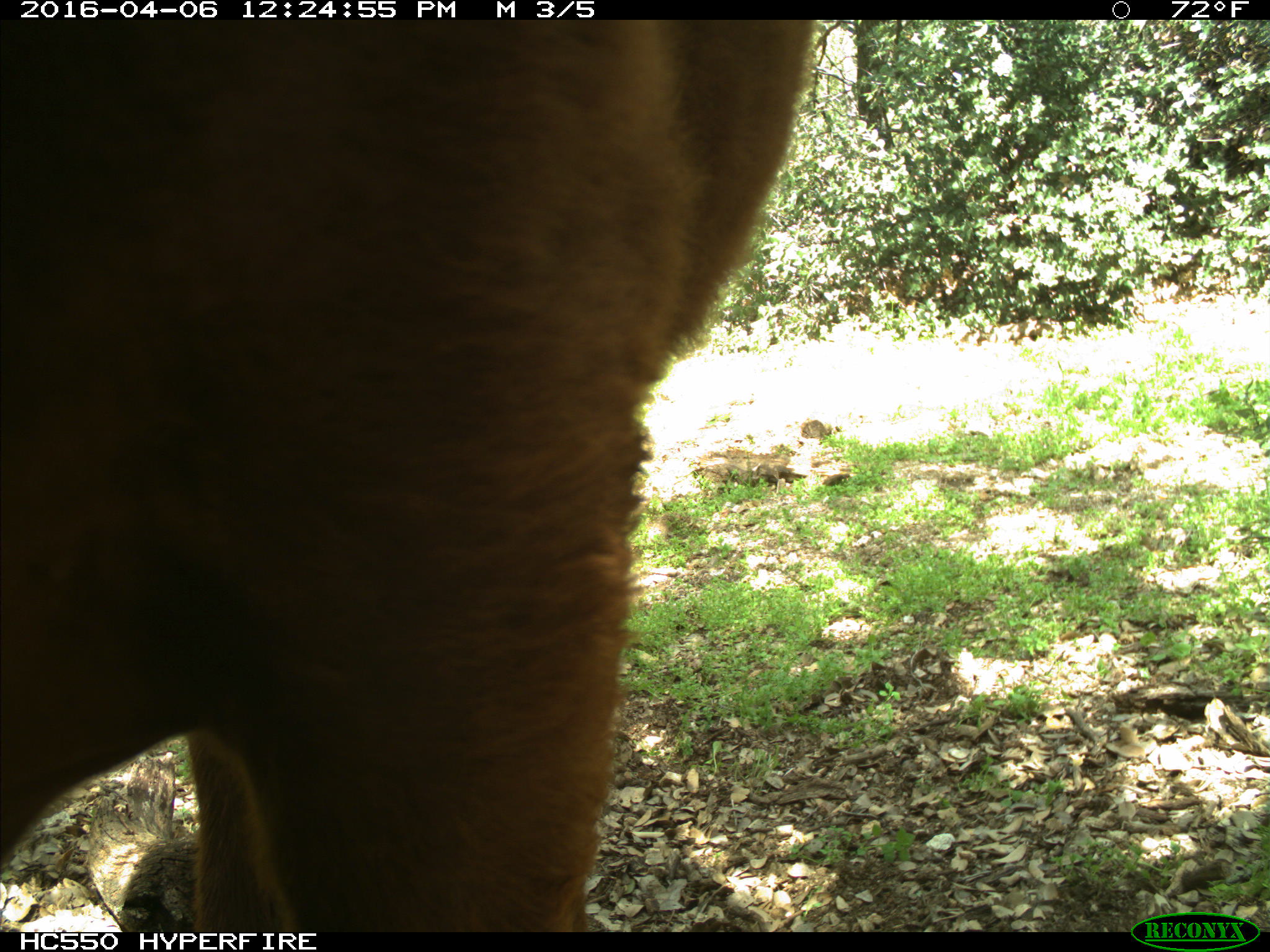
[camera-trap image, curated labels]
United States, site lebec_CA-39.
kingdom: Animalia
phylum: Chordata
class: Mammalia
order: Artiodactyla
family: Bovidae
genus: Bos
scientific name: Bos taurus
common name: domestic cow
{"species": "Bos taurus (domestic cow)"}